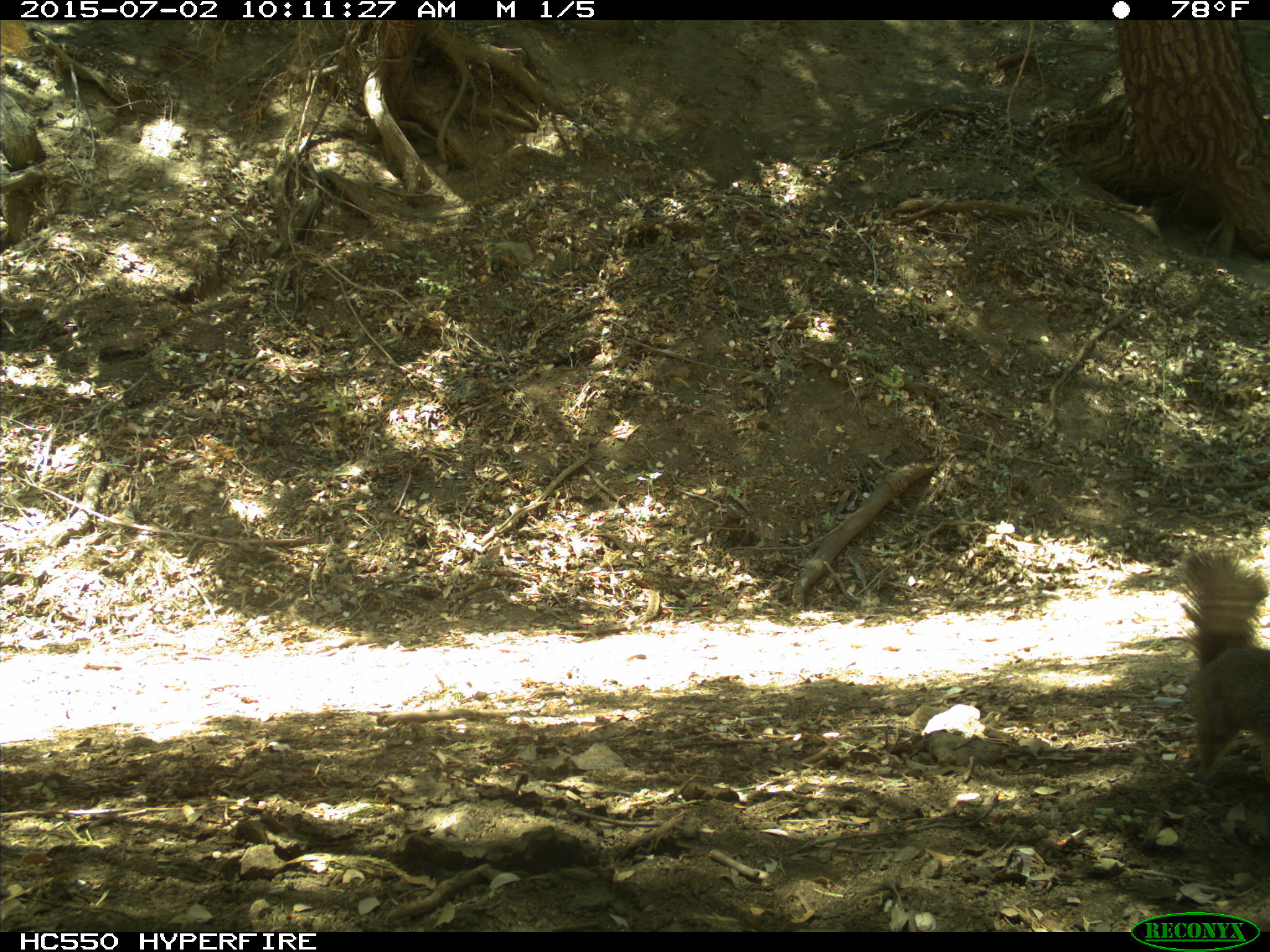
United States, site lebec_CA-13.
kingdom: Animalia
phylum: Chordata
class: Mammalia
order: Rodentia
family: Sciuridae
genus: Sciurus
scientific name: Sciurus carolinensis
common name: eastern gray squirrel